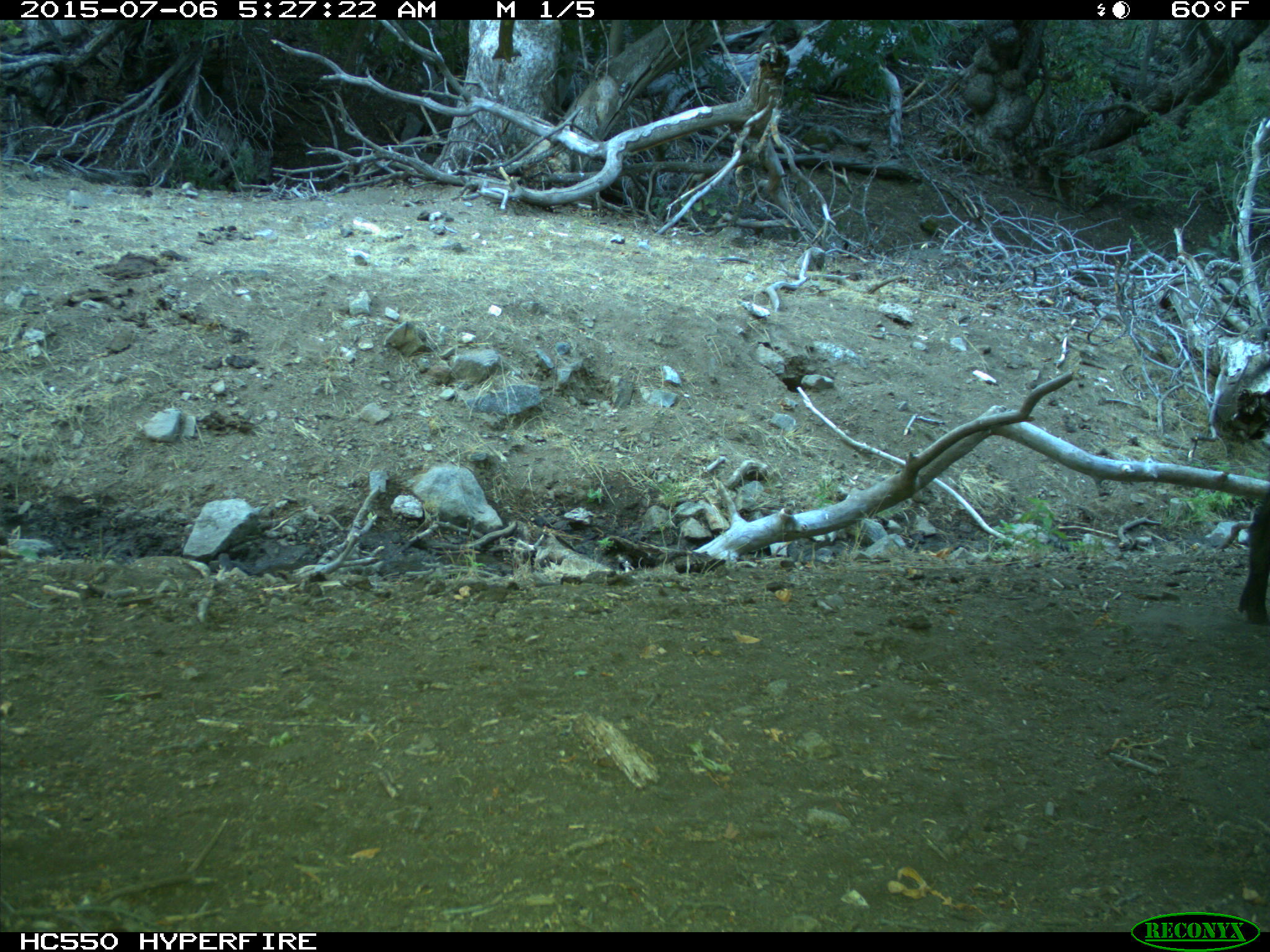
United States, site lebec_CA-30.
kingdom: Animalia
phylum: Chordata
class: Mammalia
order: Artiodactyla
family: Suidae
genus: Sus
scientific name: Sus scrofa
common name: wild boar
Sus scrofa (wild boar).